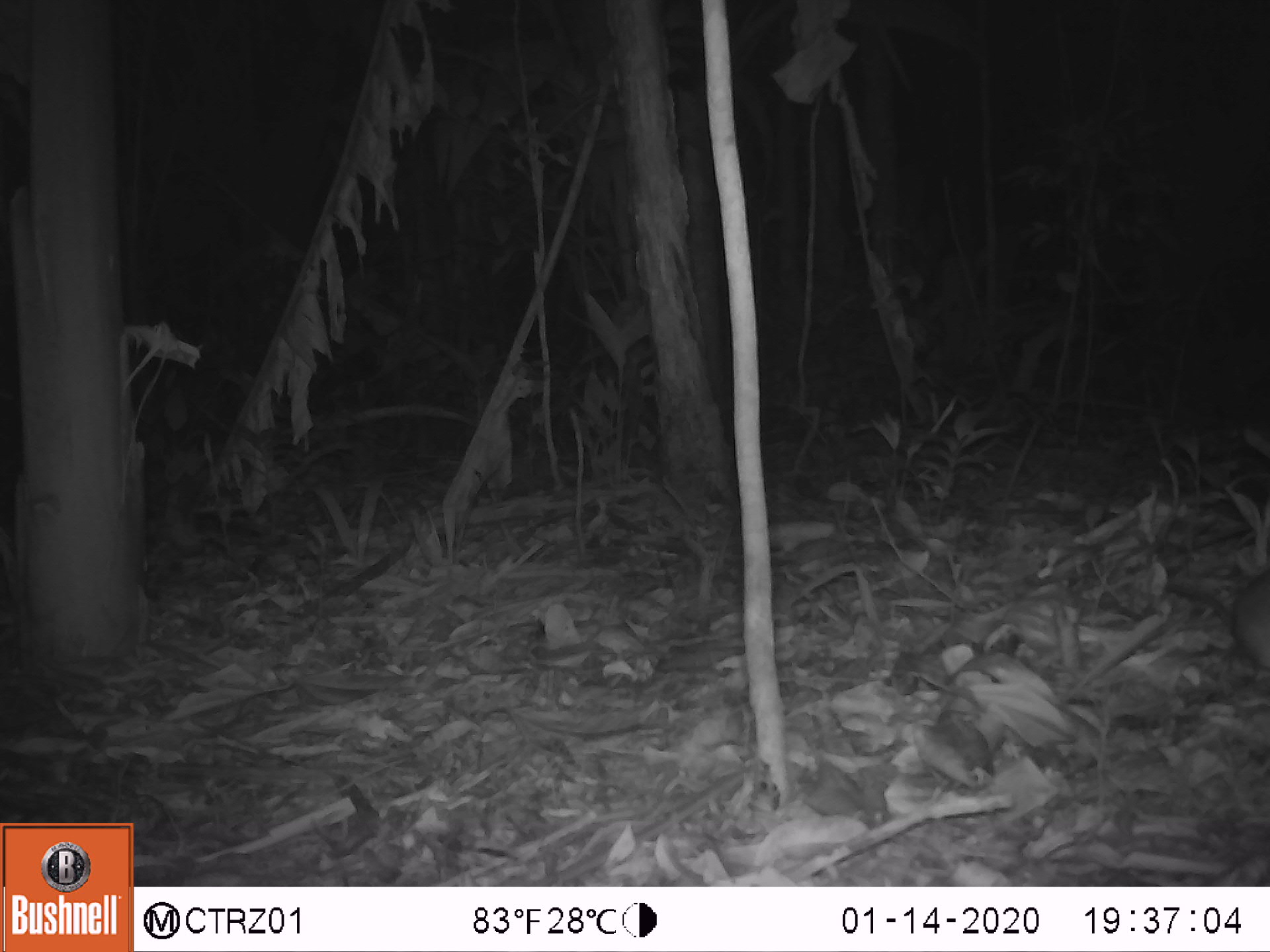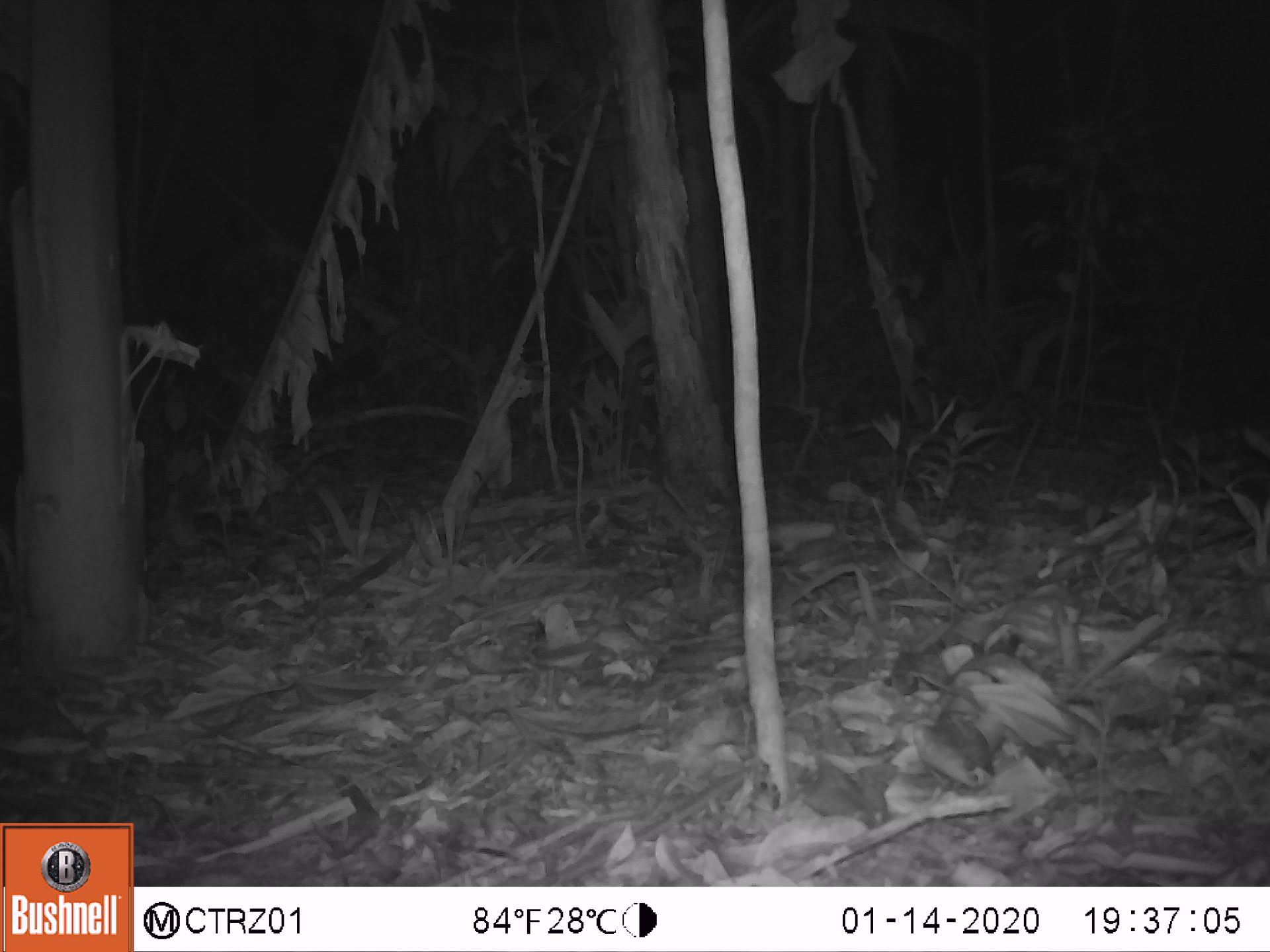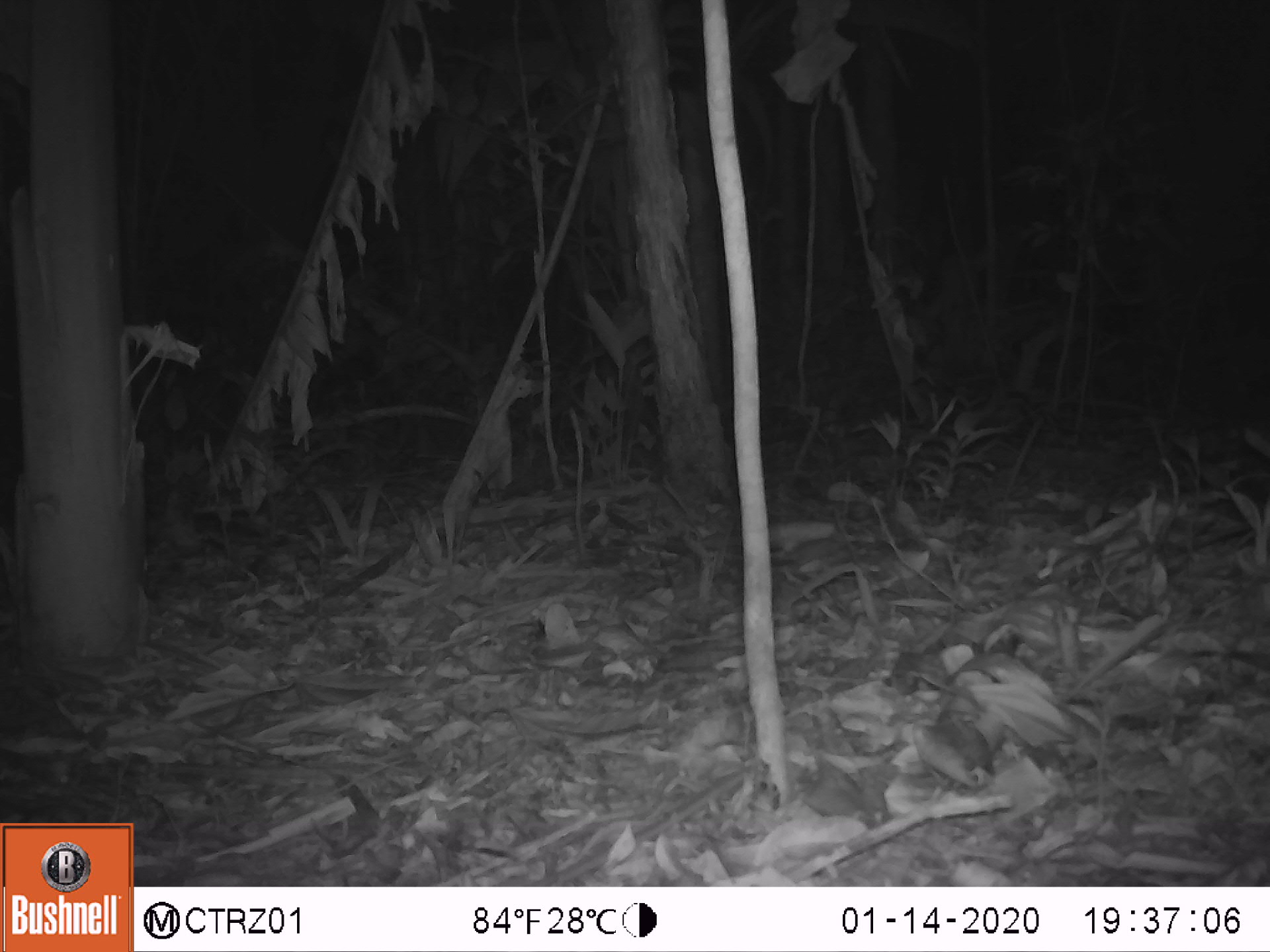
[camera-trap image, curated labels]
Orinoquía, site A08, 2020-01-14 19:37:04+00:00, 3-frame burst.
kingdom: Animalia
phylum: Chordata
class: Mammalia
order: Rodentia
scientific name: Rodentia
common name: rodent